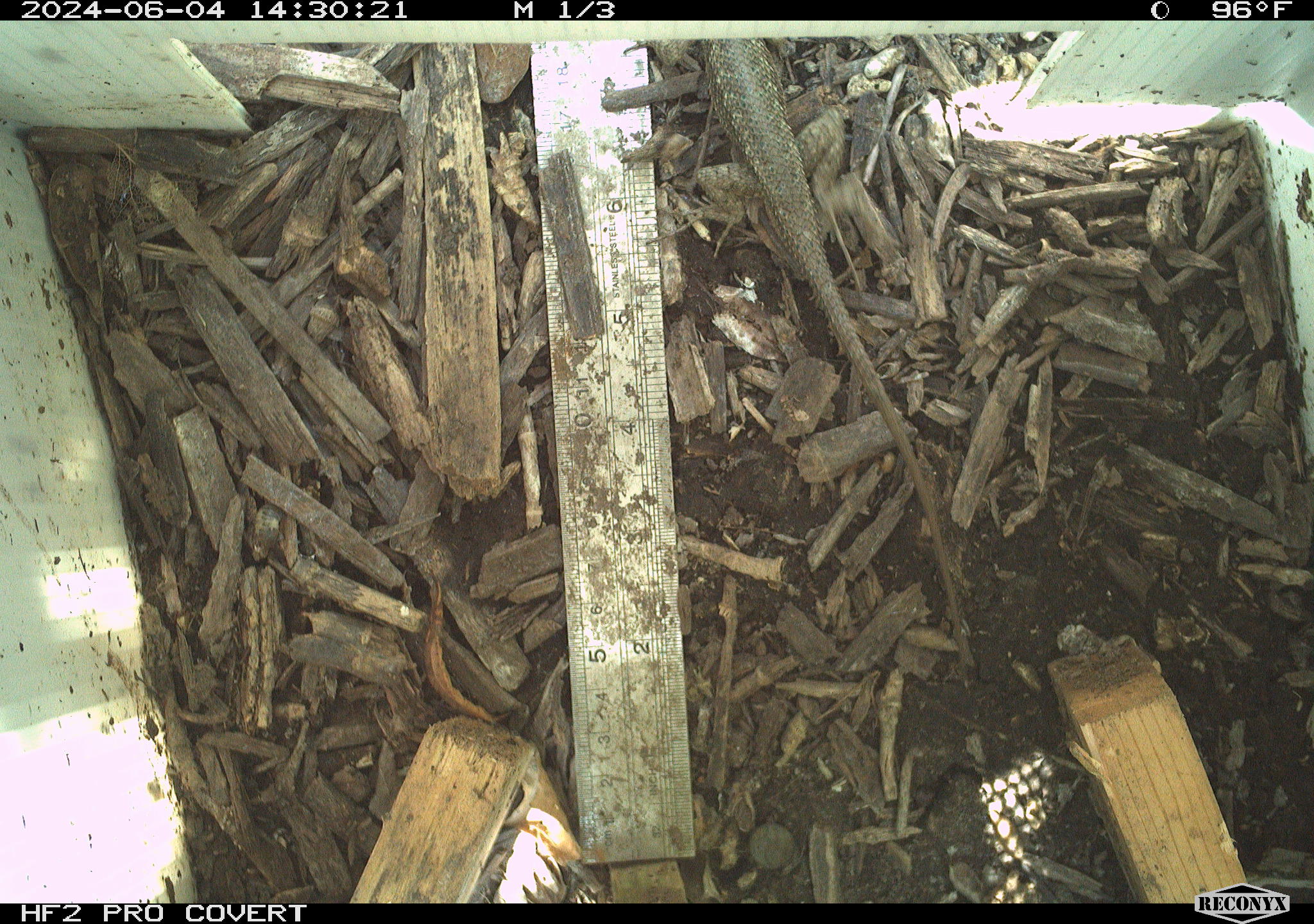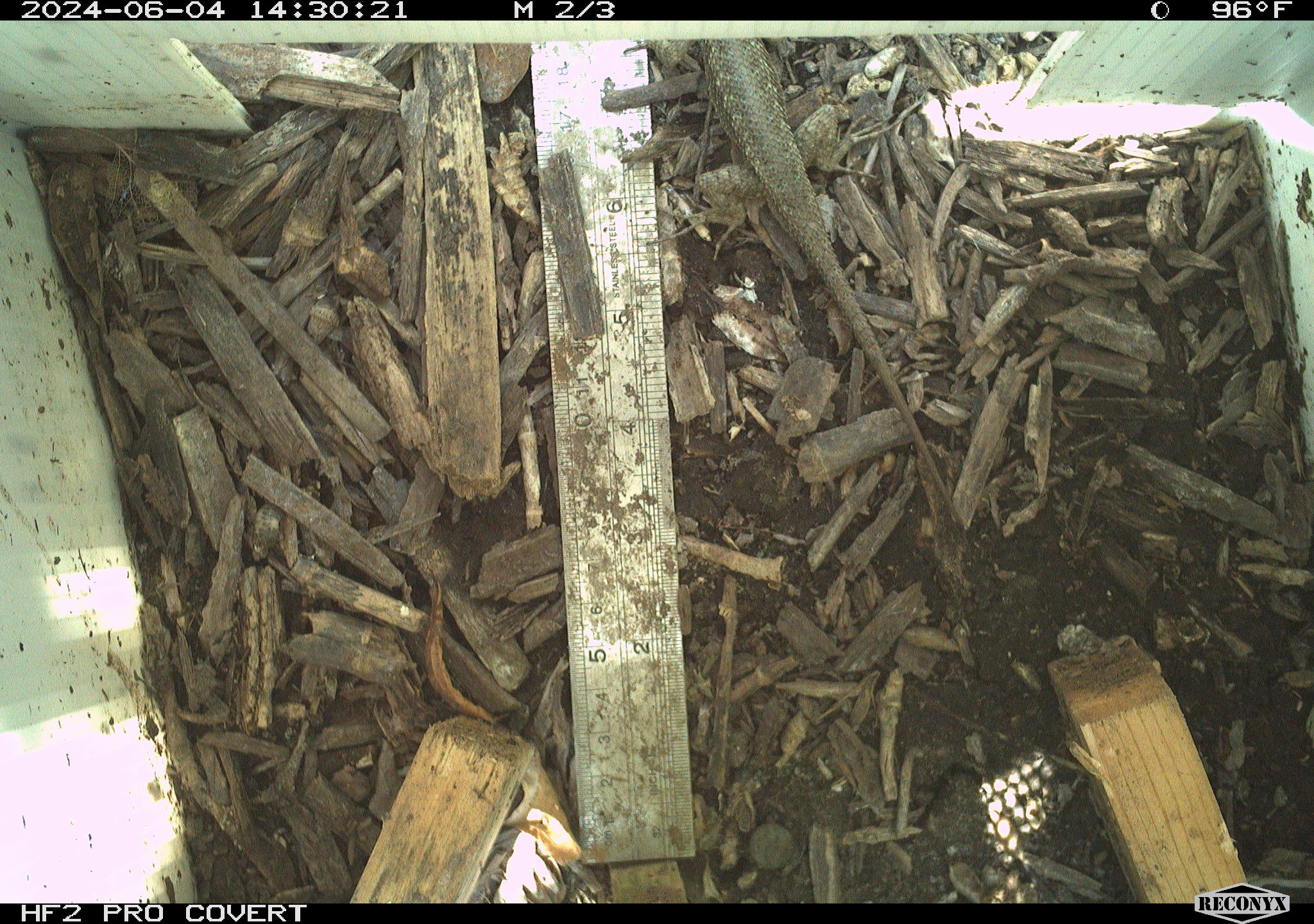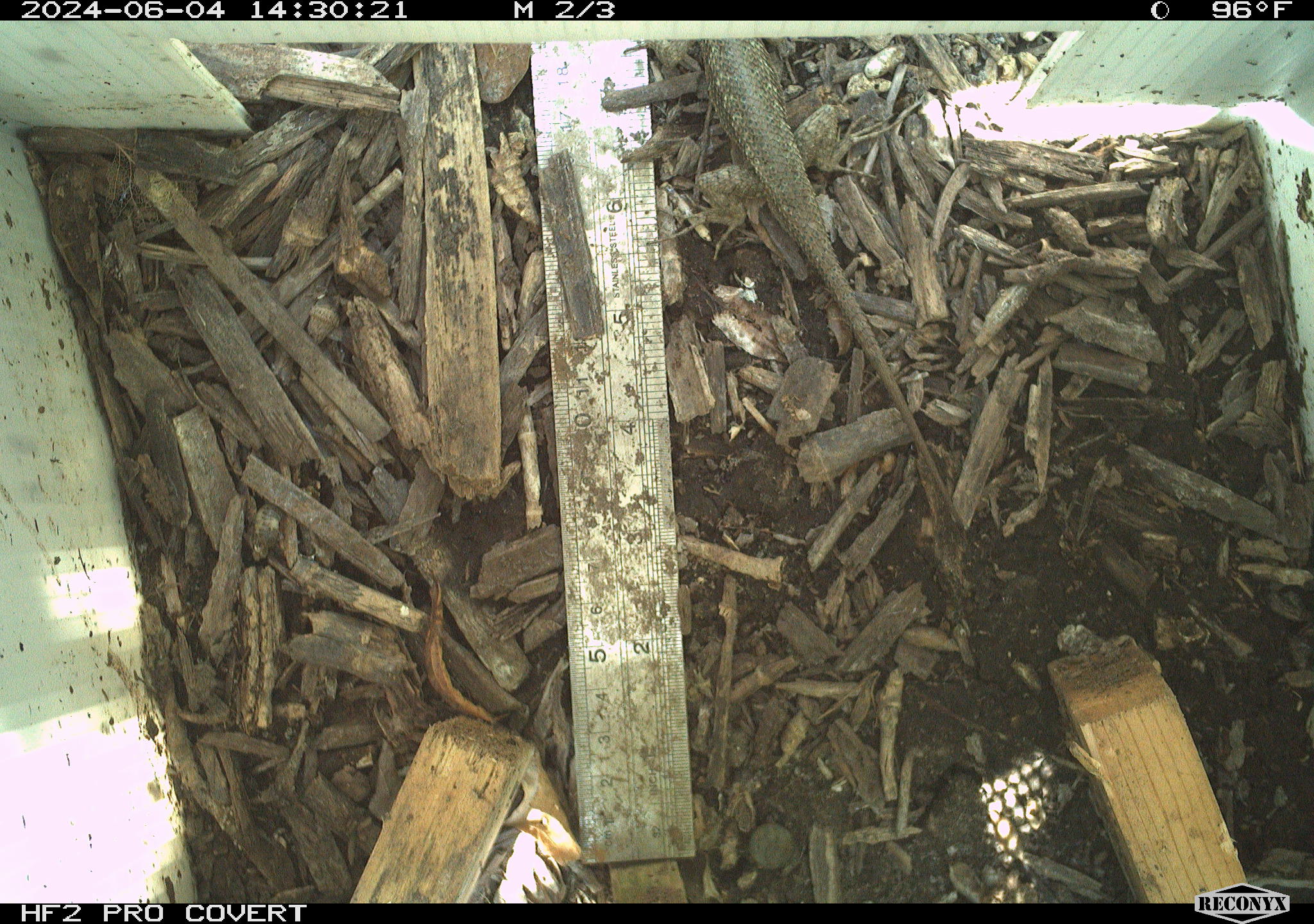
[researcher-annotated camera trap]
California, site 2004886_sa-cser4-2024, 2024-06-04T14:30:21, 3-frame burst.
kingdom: Animalia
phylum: Chordata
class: Reptilia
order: Squamata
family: Phrynosomatidae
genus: Sceloporus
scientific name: Sceloporus occidentalis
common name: western fence lizard